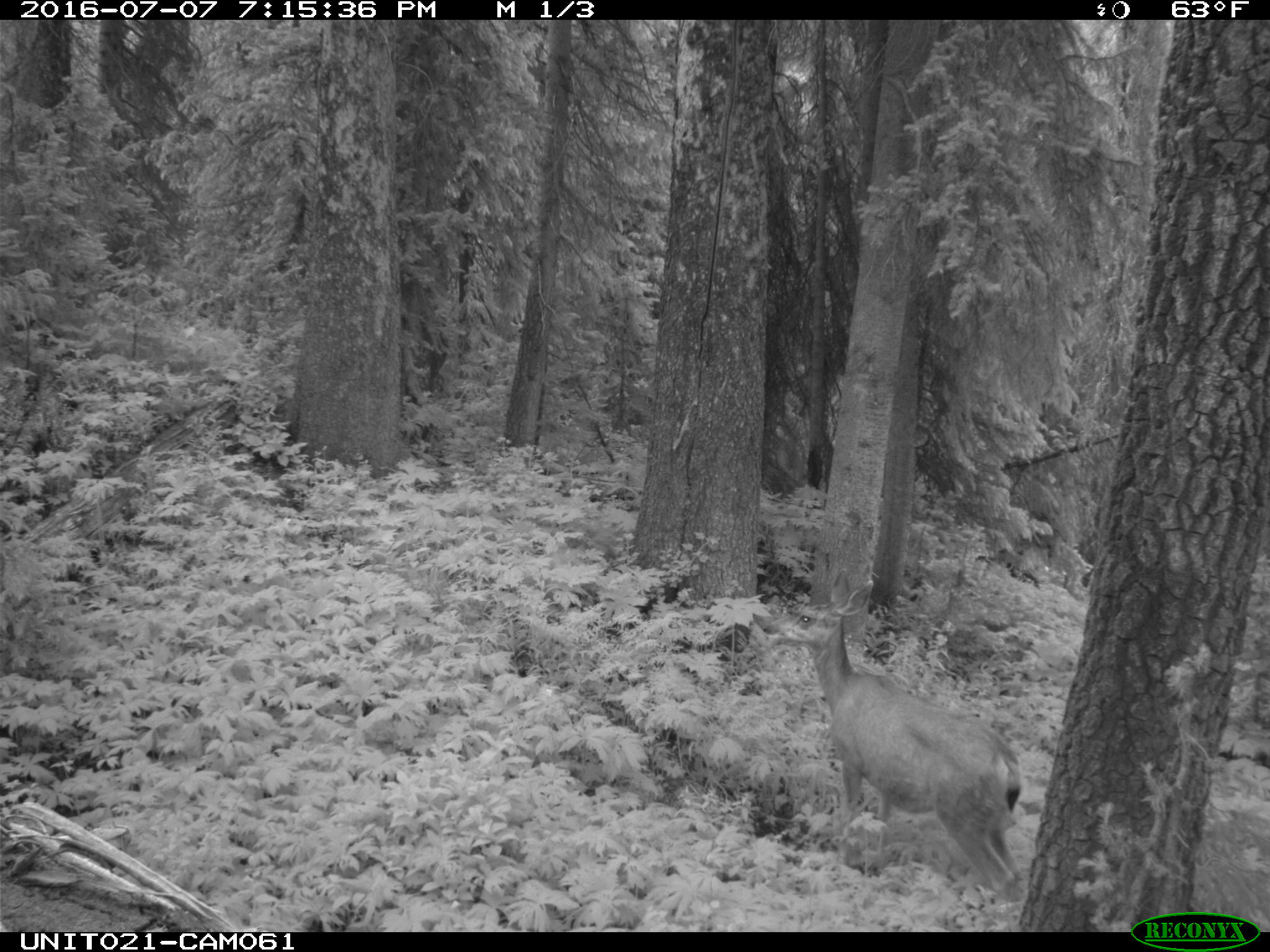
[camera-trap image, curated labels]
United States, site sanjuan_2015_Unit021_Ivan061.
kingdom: Animalia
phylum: Chordata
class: Mammalia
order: Artiodactyla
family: Cervidae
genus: Odocoileus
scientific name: Odocoileus hemionus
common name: mule deer